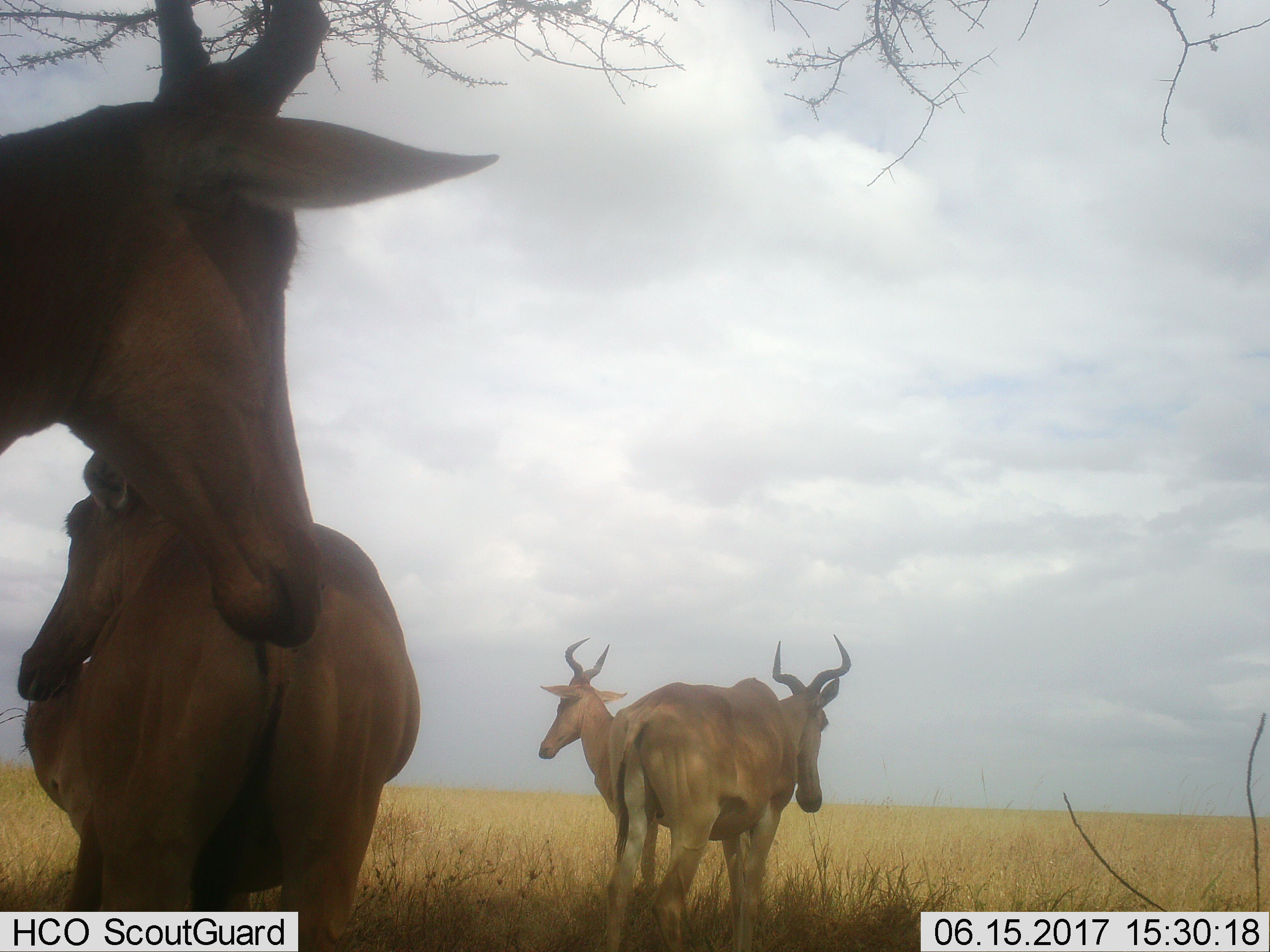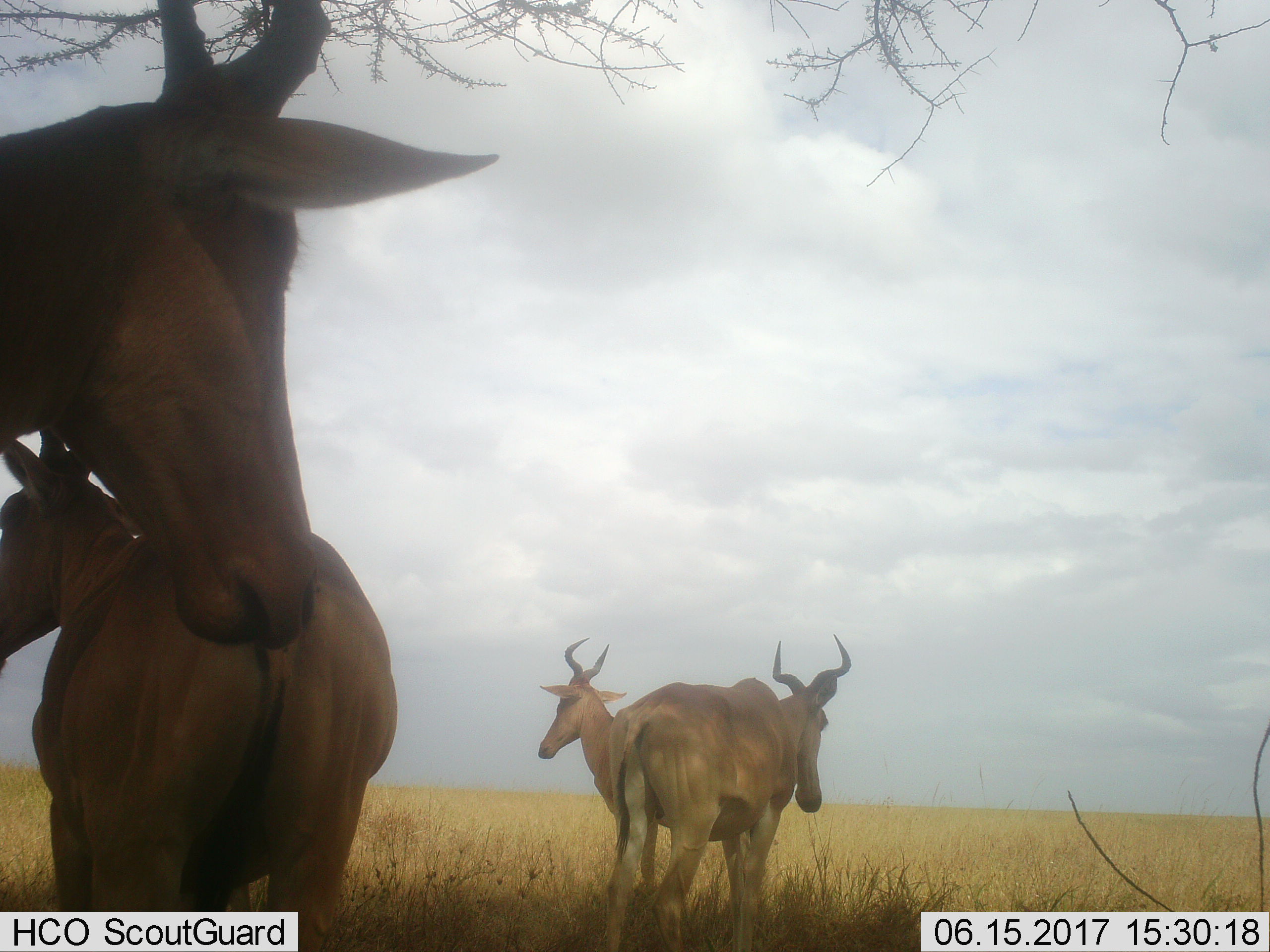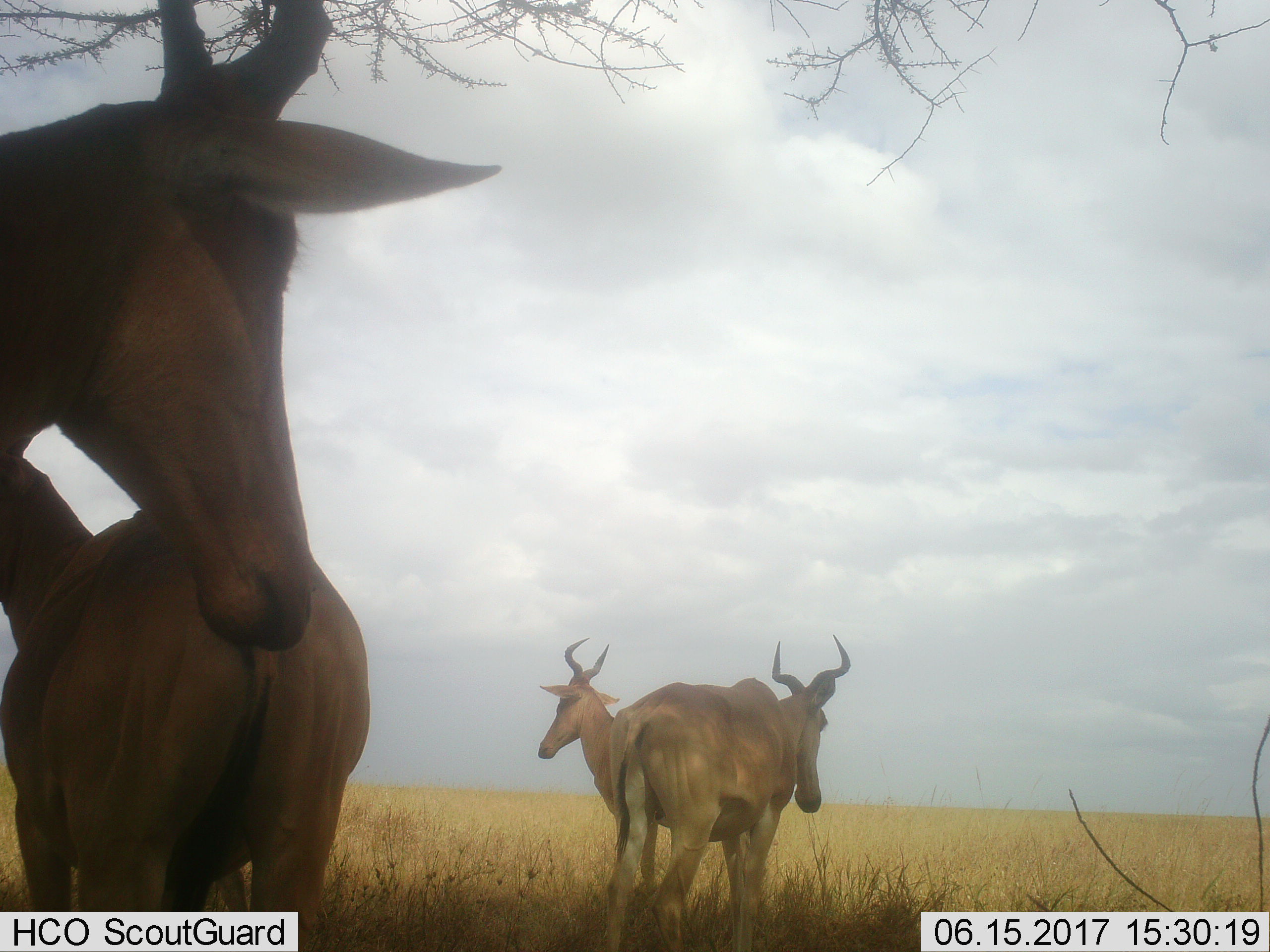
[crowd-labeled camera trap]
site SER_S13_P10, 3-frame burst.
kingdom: Animalia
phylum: Chordata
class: Mammalia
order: Artiodactyla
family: Bovidae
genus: Alcelaphus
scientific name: Alcelaphus buselaphus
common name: hartebeest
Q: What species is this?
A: Hartebeest (Alcelaphus buselaphus).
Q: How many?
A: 4.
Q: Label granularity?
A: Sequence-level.